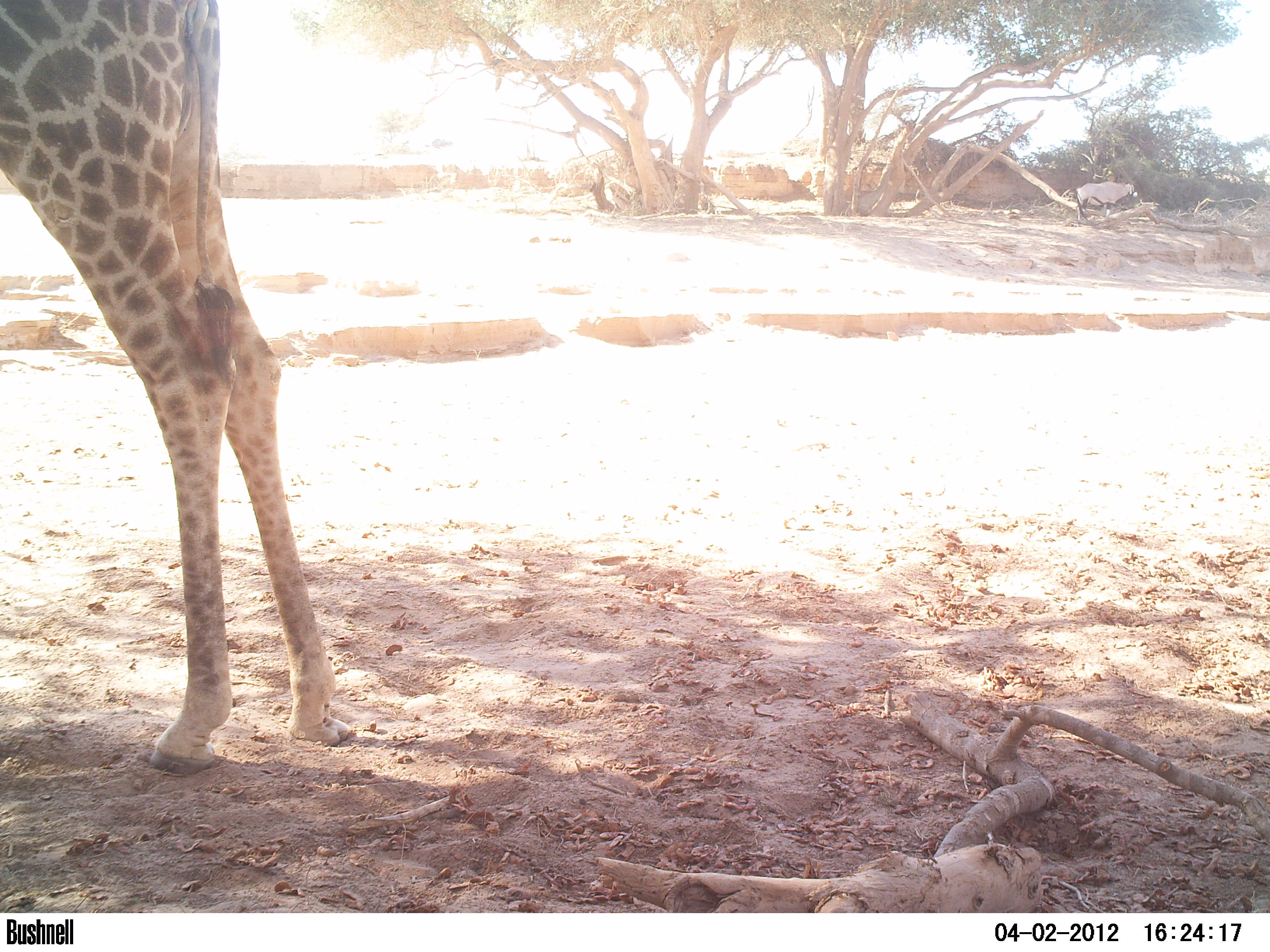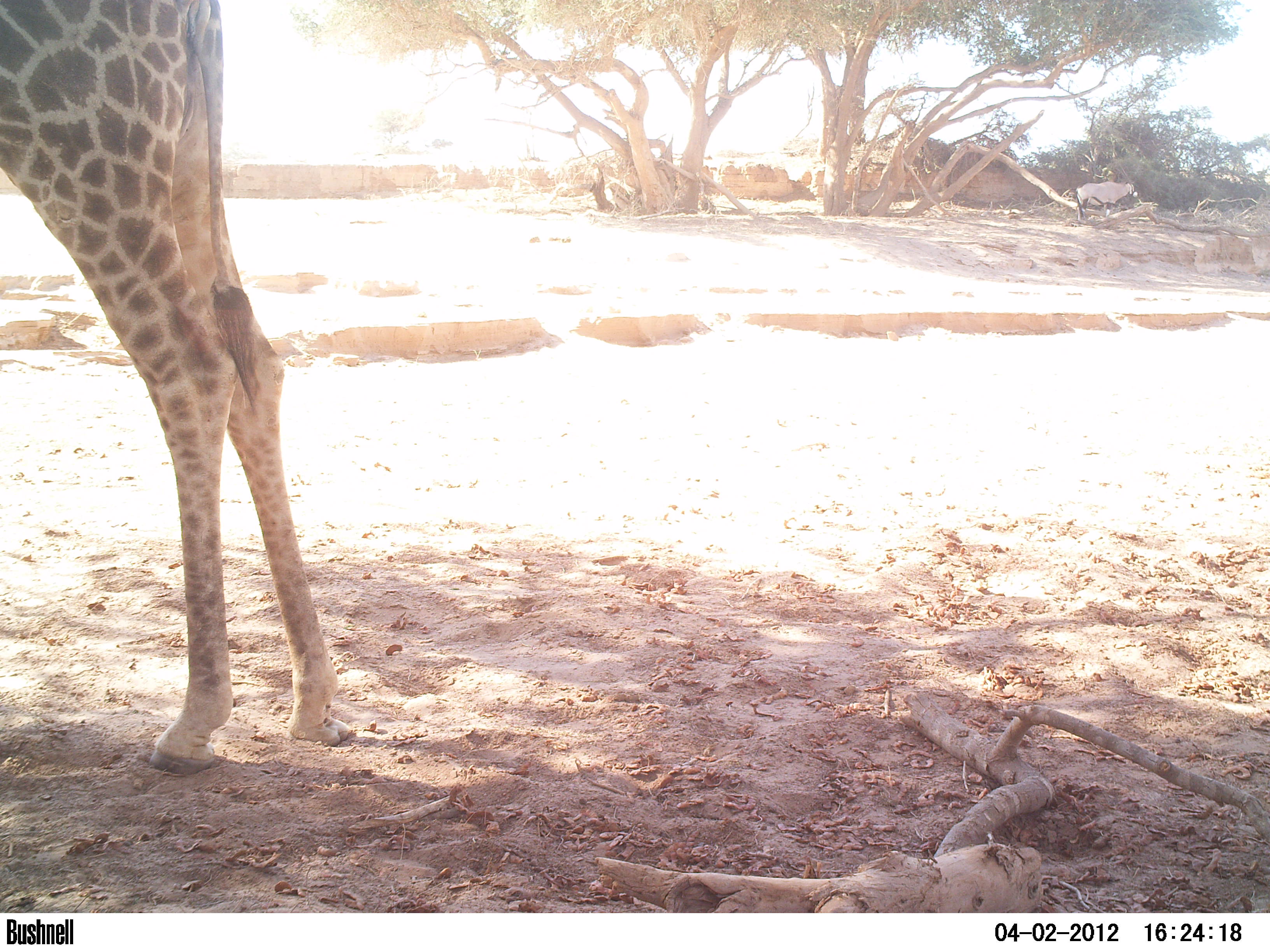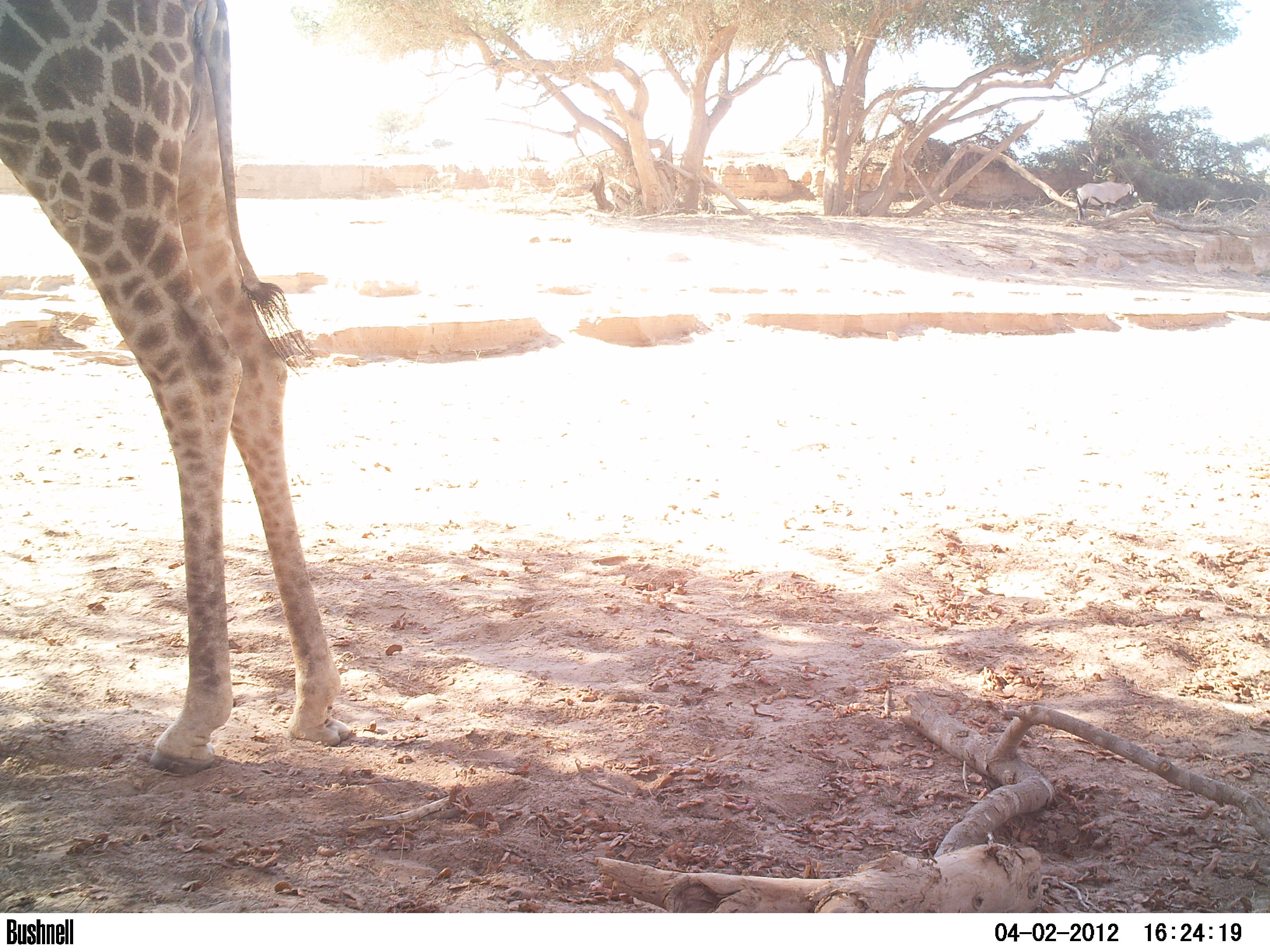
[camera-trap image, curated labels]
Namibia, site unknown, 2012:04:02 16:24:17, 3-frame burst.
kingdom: Animalia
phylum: Chordata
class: Mammalia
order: Artiodactyla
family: Giraffidae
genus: Giraffa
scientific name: Giraffa camelopardalis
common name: giraffe